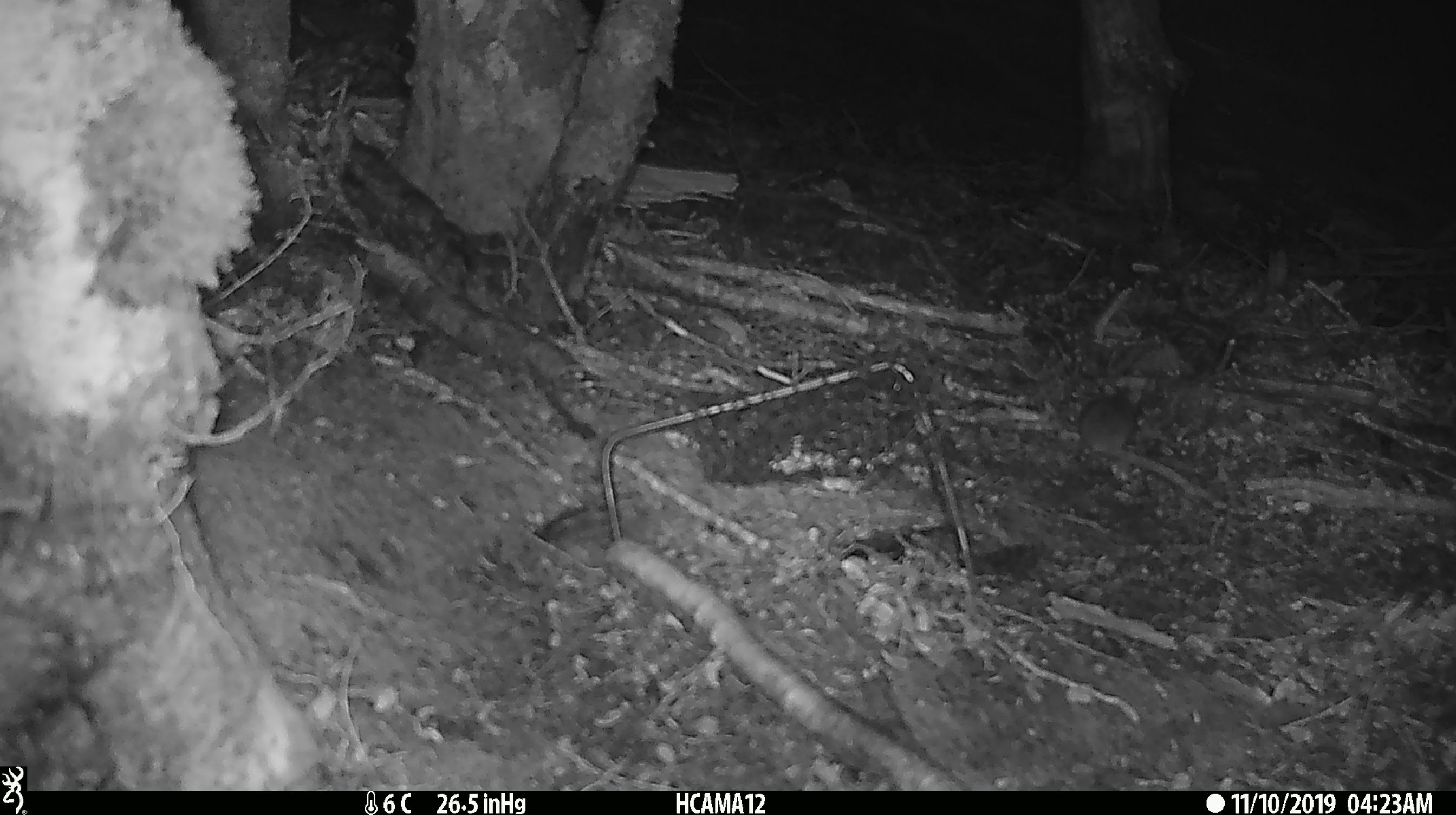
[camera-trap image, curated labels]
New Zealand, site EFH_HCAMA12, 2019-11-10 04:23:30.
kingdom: Animalia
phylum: Chordata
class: Mammalia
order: Rodentia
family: Muridae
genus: Mus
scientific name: Mus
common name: mouse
Mouse (Mus).